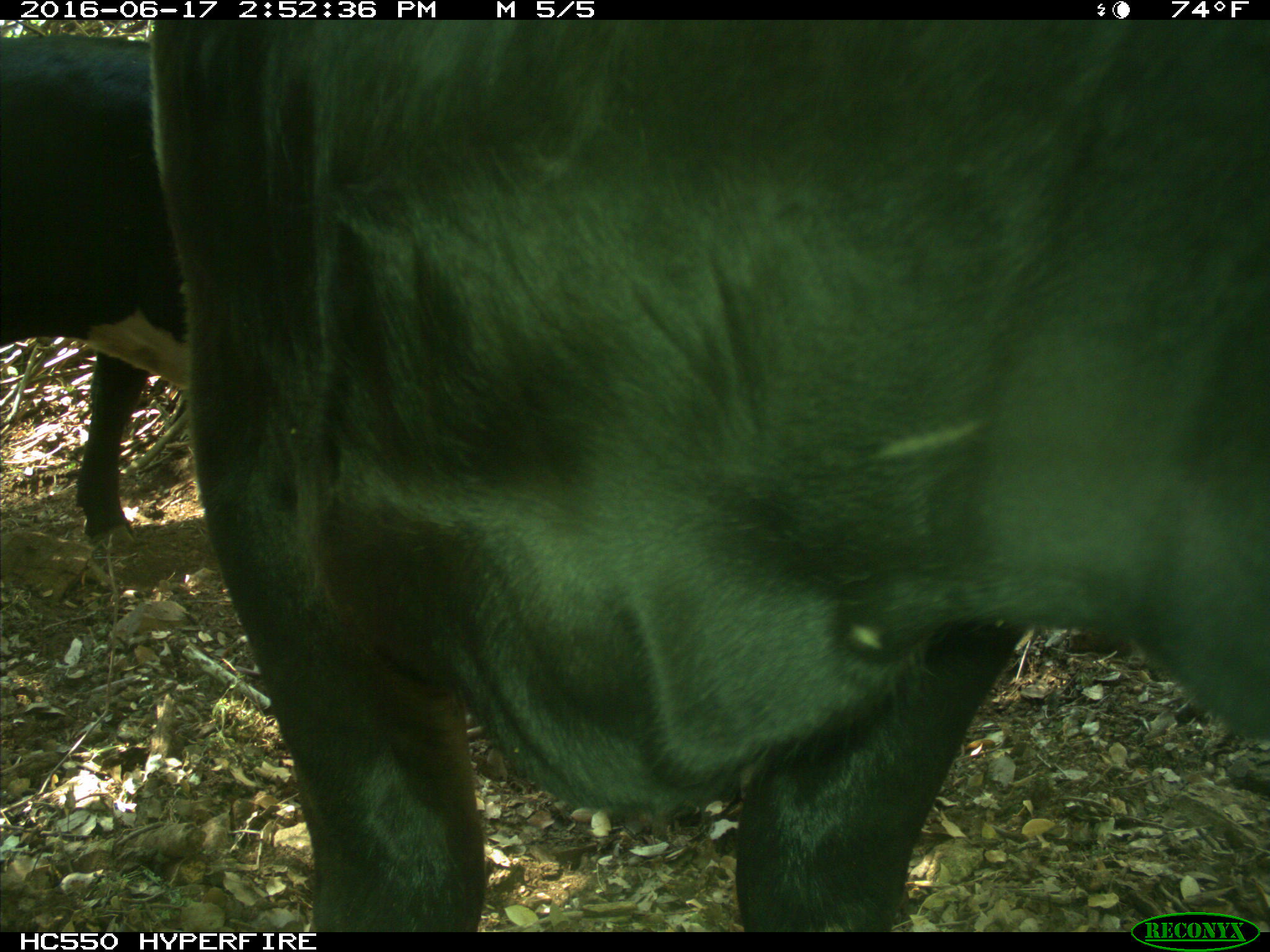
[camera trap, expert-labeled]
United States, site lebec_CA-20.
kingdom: Animalia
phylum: Chordata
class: Mammalia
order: Artiodactyla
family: Bovidae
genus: Bos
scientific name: Bos taurus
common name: domestic cow